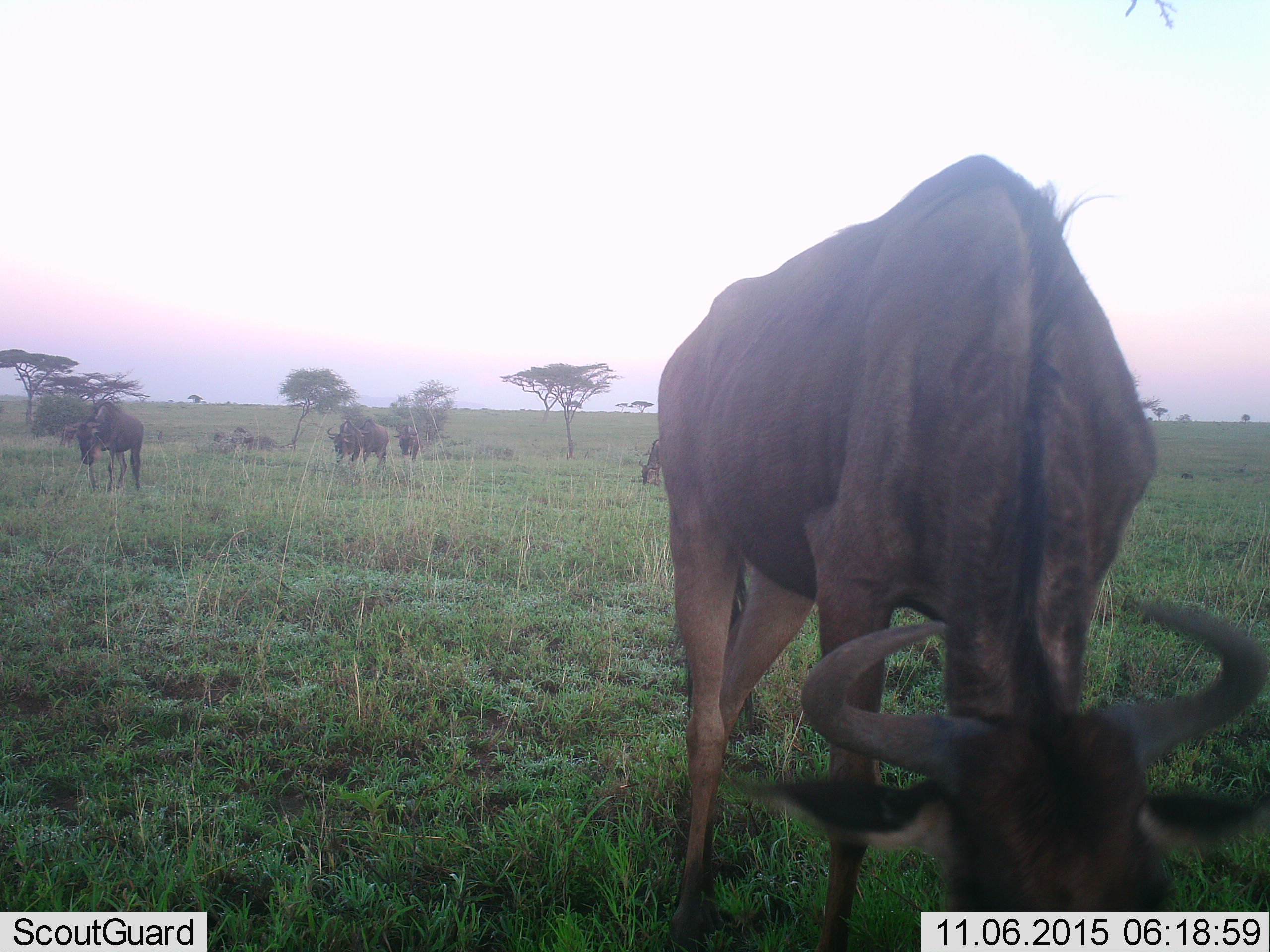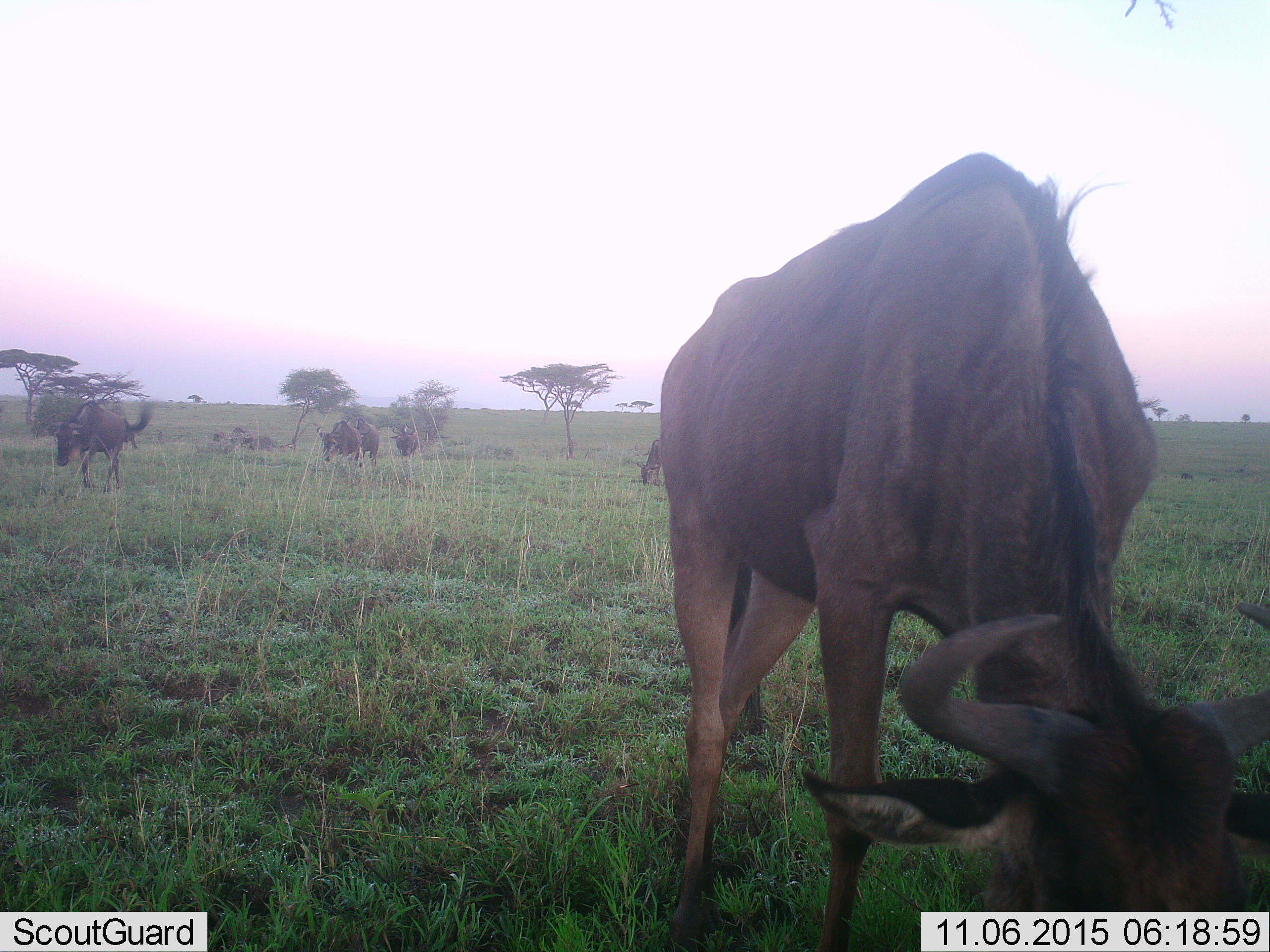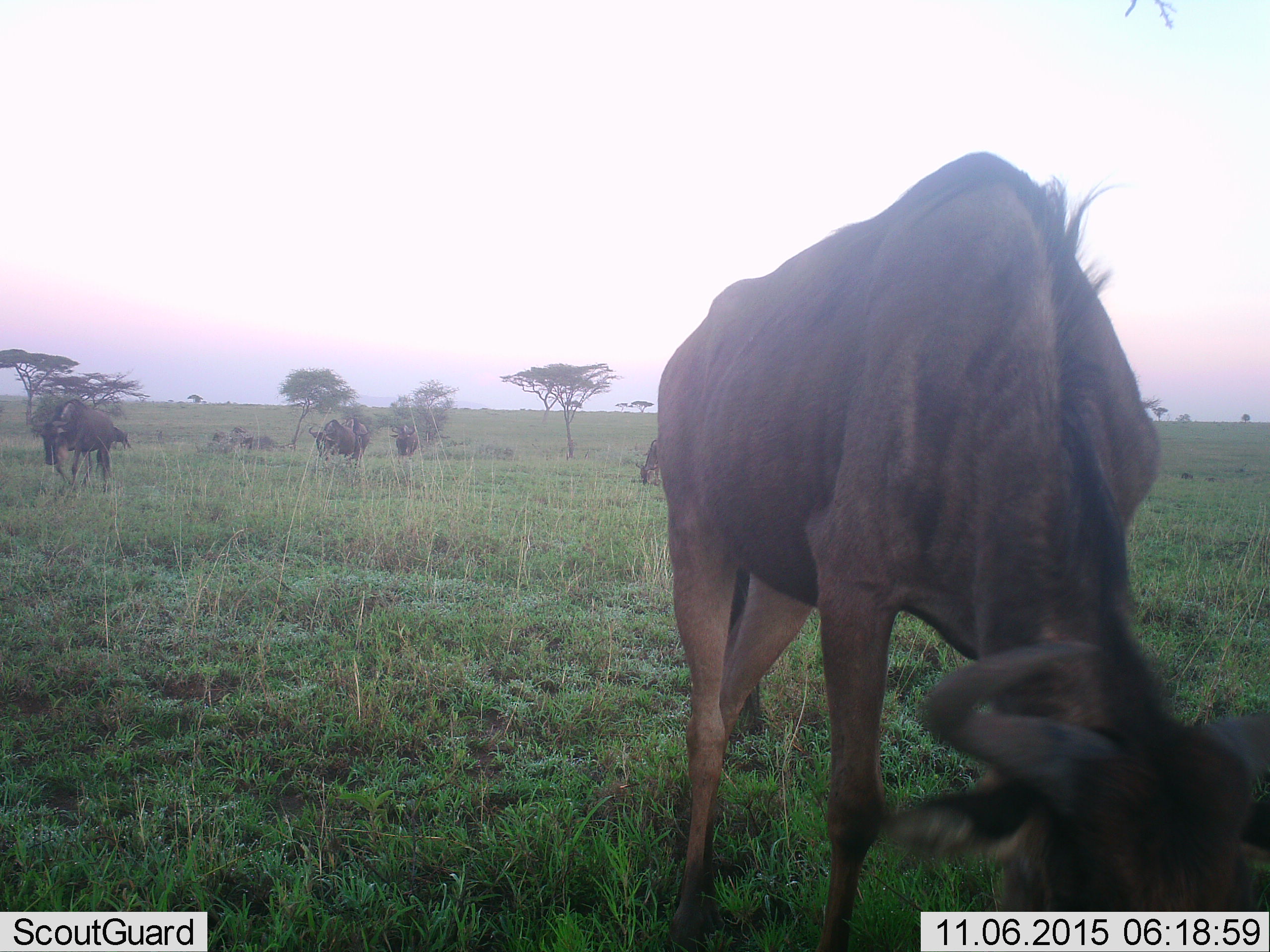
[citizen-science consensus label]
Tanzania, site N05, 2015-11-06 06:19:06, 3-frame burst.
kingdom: Animalia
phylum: Chordata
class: Mammalia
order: Artiodactyla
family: Bovidae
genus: Connochaetes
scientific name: Connochaetes taurinus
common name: blue wildebeest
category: wildebeest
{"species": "wildebeest (blue wildebeest) (Connochaetes taurinus)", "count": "6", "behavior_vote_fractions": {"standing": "43%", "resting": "0%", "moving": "43%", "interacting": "0%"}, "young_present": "14%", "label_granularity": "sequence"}